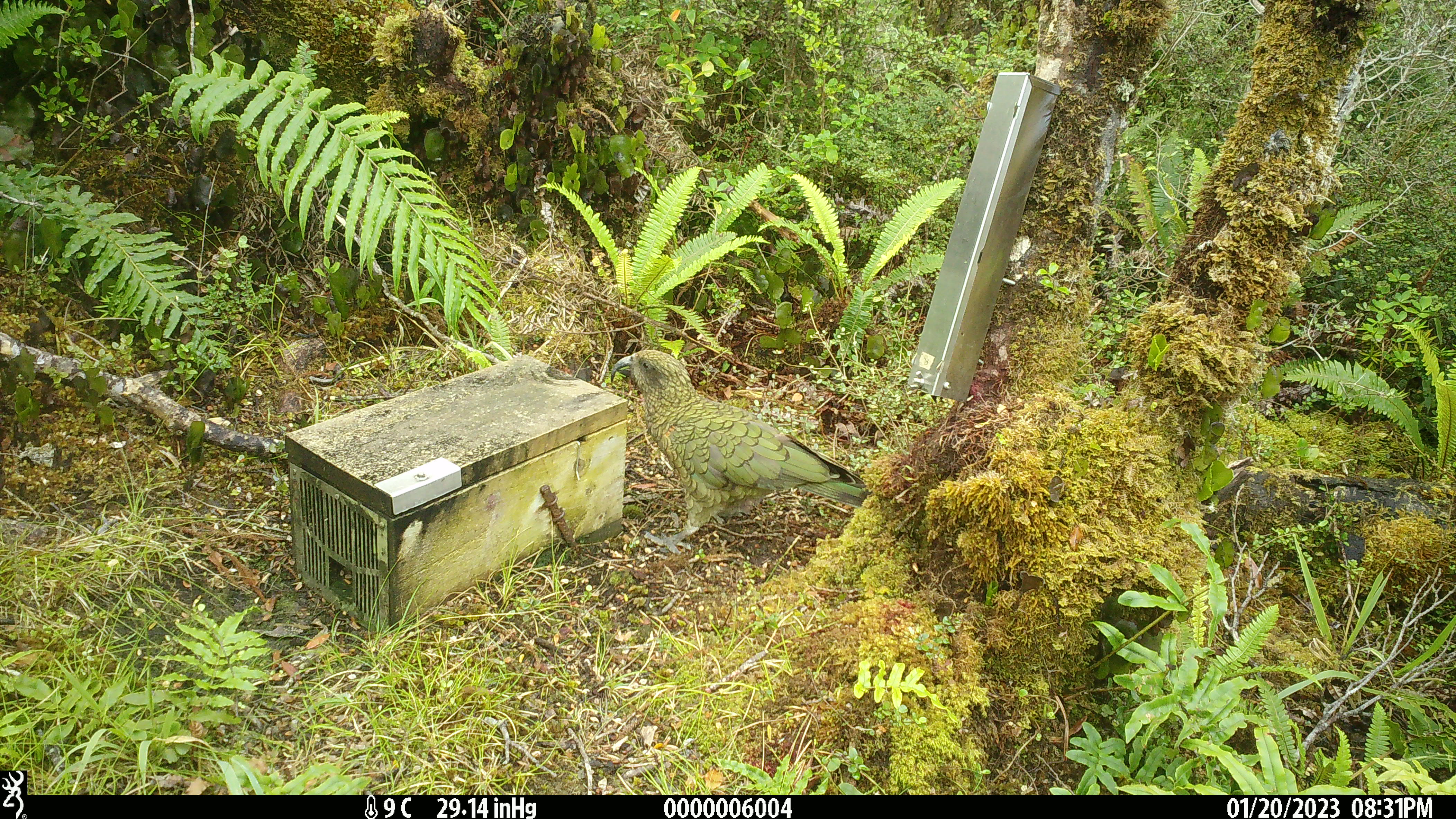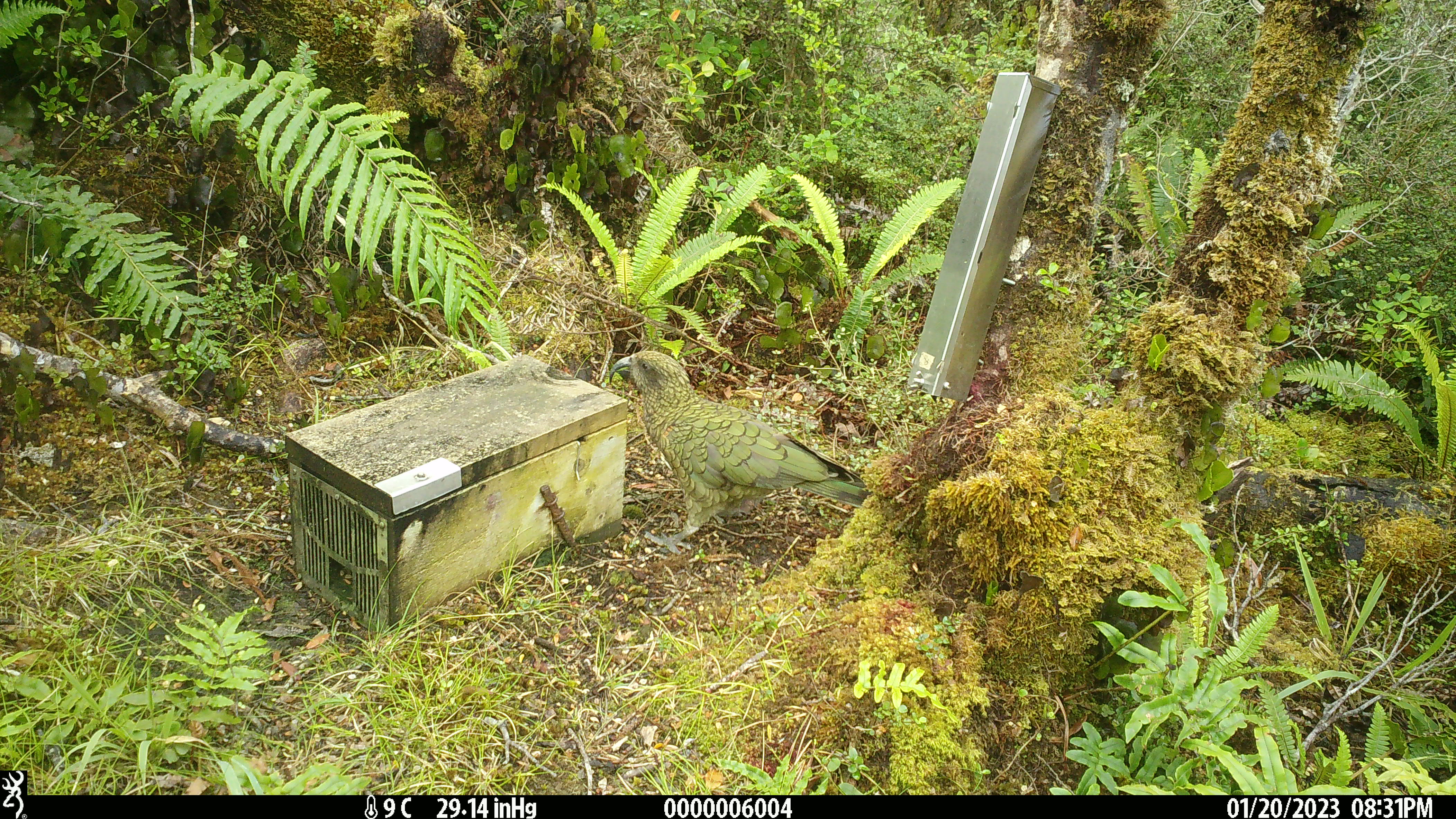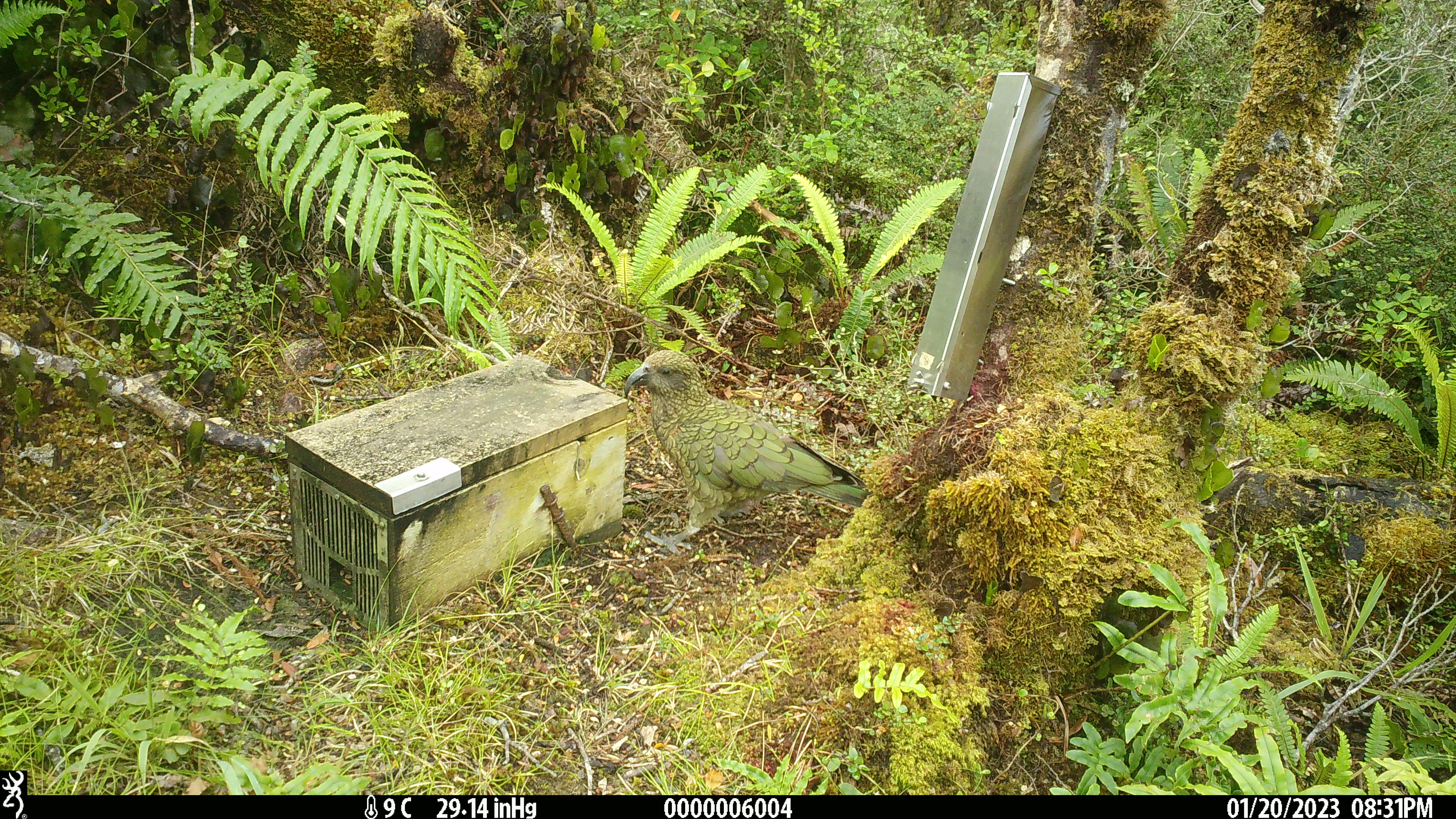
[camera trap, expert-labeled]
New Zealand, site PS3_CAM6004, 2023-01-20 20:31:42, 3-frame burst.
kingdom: Animalia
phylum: Chordata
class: Aves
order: Psittaciformes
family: Strigopidae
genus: Nestor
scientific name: Nestor notabilis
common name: kea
Kea (Nestor notabilis).